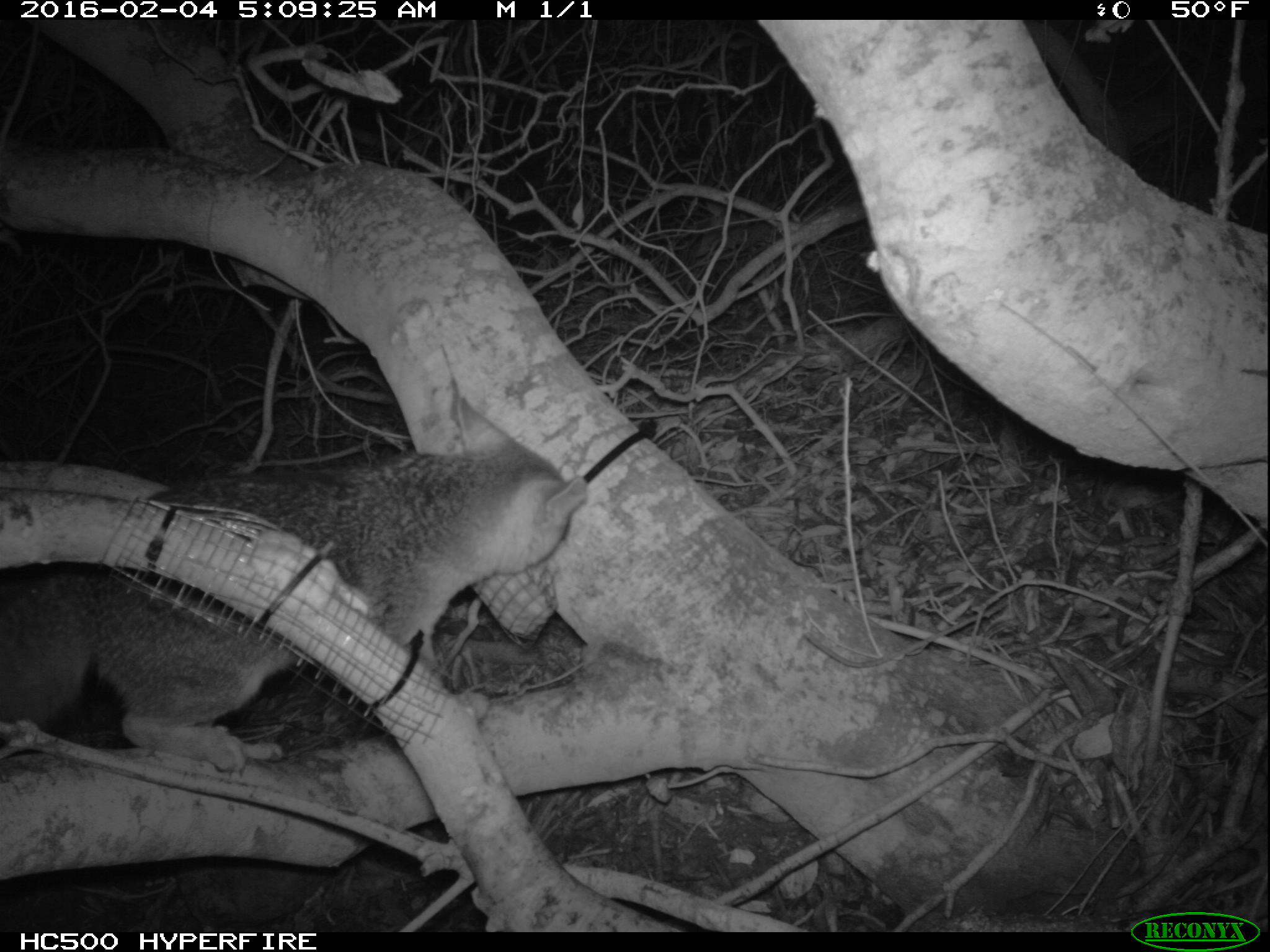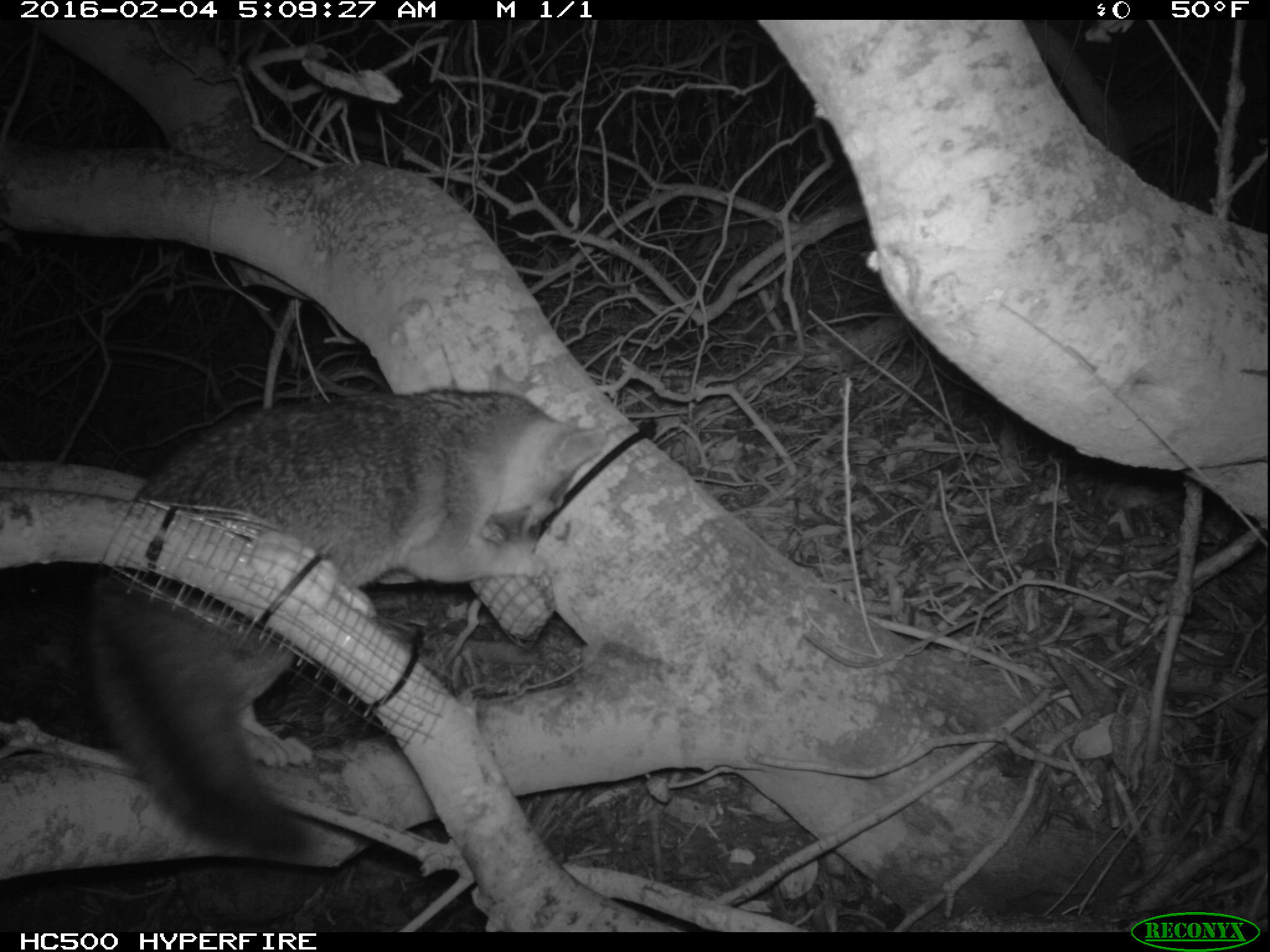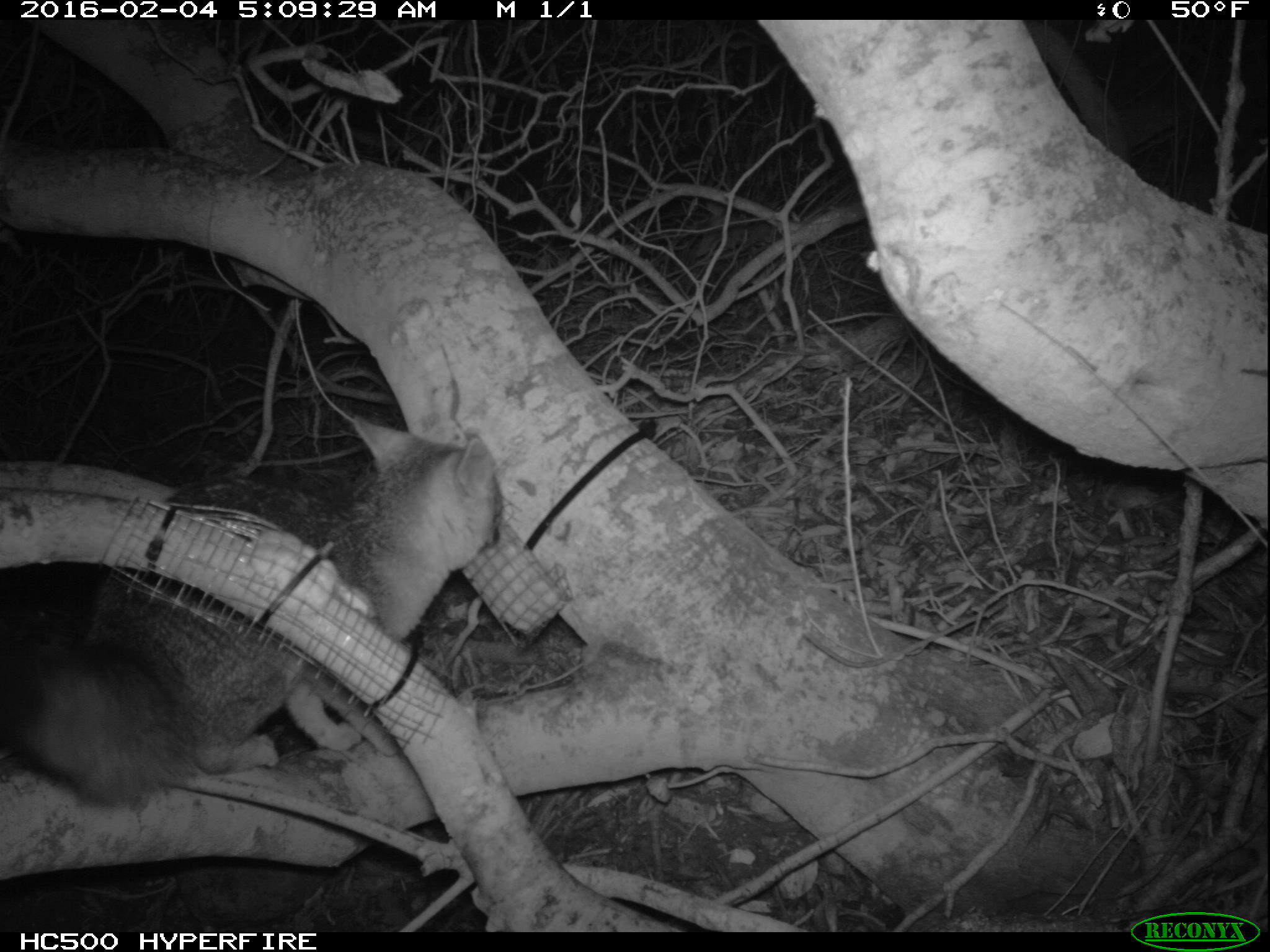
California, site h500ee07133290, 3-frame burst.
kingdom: Animalia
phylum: Chordata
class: Mammalia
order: Carnivora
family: Canidae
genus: Urocyon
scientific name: Urocyon littoralis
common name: island fox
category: fox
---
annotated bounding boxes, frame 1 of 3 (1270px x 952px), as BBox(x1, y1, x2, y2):
fox: BBox(0, 394, 587, 772)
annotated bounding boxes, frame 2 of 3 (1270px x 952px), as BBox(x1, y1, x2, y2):
fox: BBox(85, 364, 607, 857)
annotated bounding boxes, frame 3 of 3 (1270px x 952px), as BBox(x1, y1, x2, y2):
fox: BBox(0, 416, 502, 805)